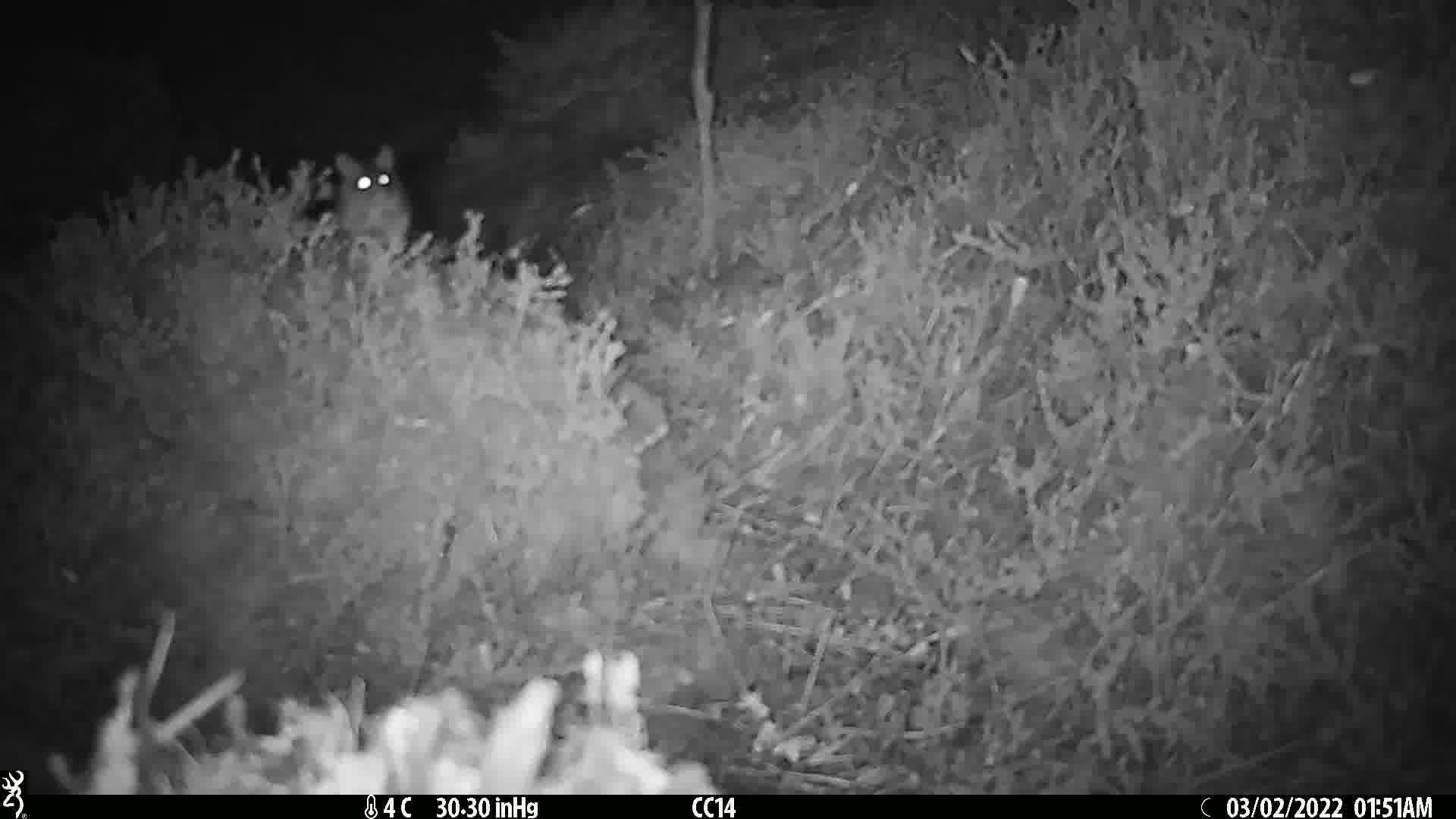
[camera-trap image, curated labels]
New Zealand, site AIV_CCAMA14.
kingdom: Animalia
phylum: Chordata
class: Mammalia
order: Rodentia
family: Muridae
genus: Mus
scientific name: Mus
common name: mouse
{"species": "mouse (Mus)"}